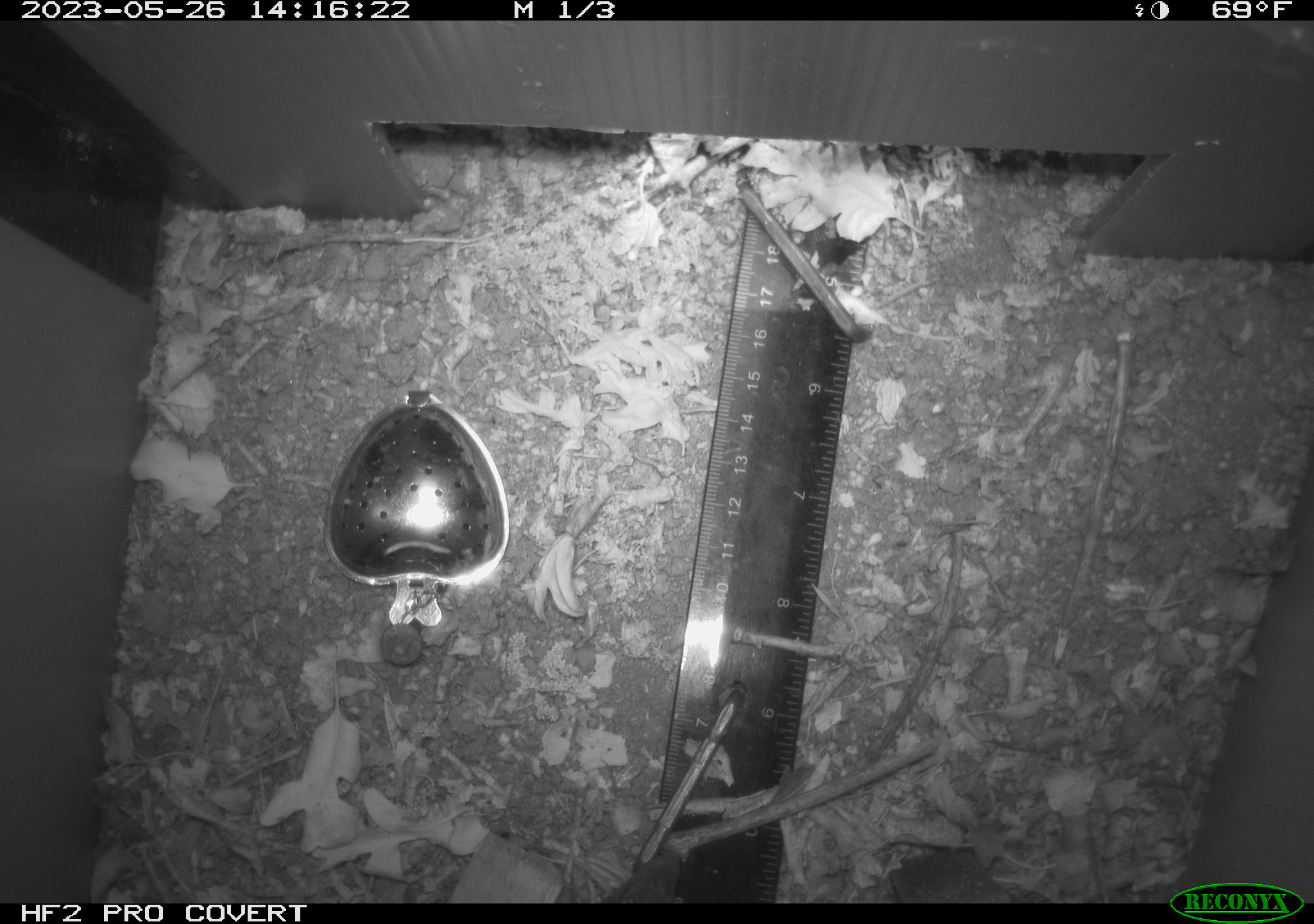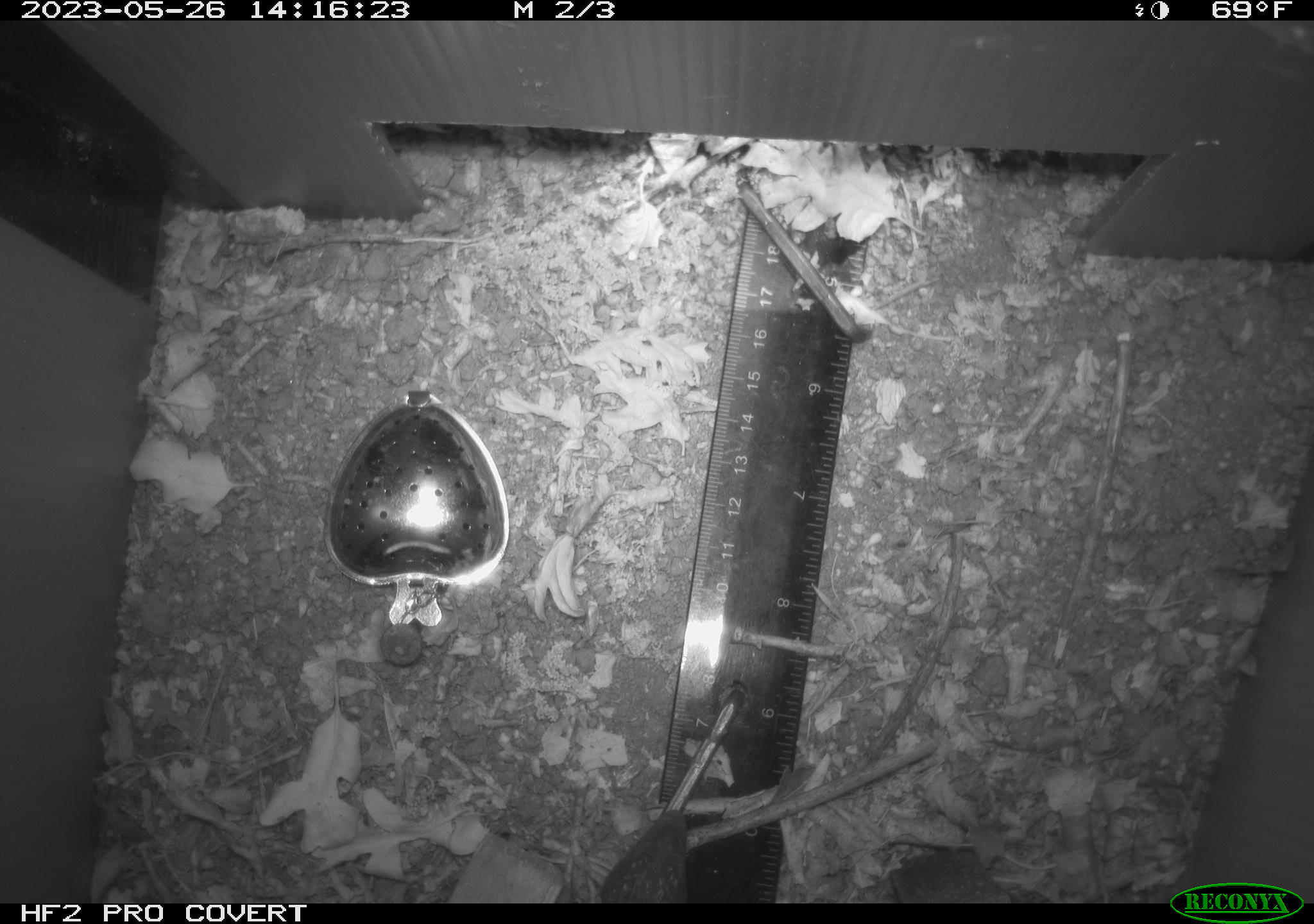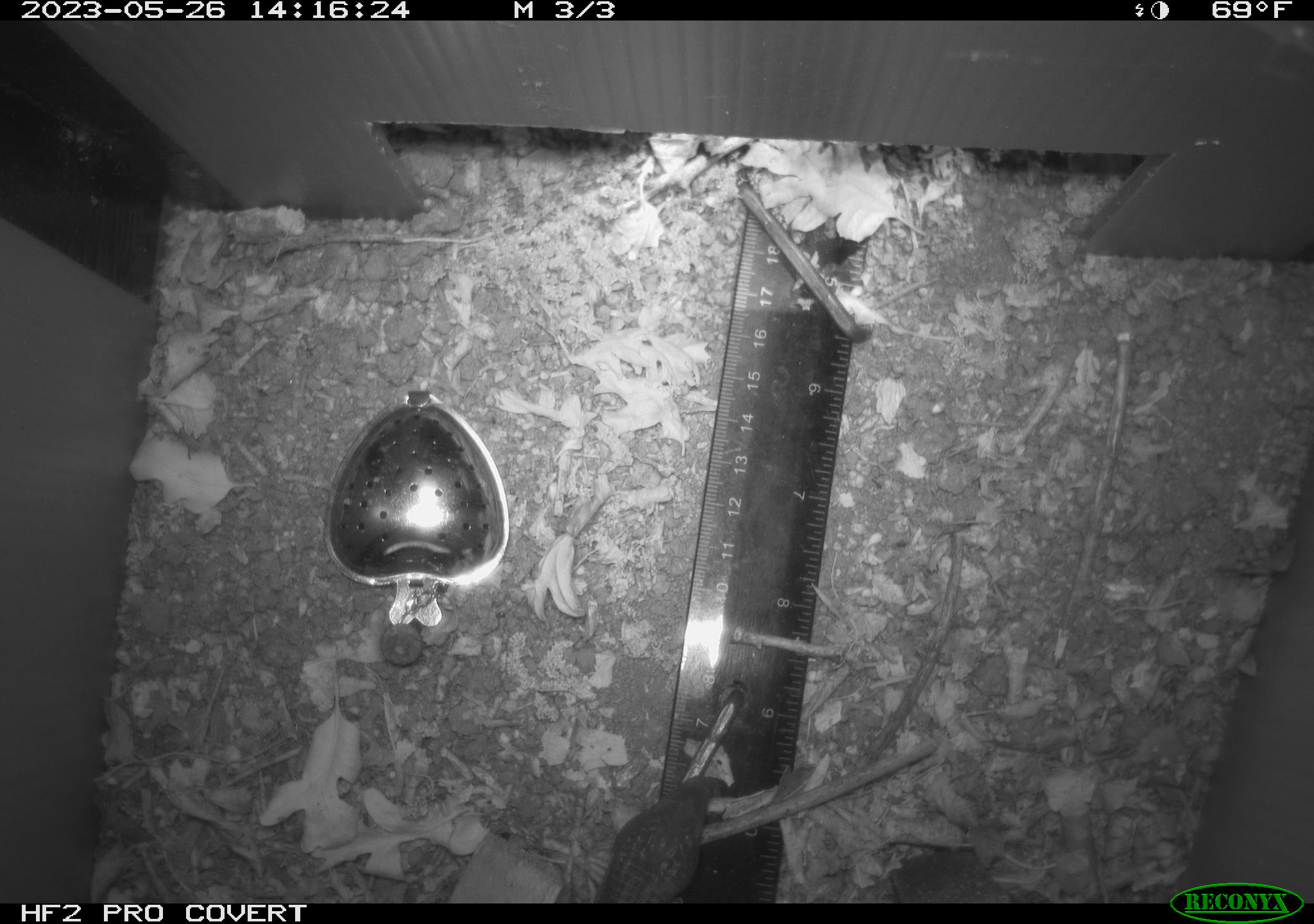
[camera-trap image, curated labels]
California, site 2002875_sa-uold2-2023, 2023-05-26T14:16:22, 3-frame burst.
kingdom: Animalia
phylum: Chordata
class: Reptilia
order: Squamata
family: Anguidae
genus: Elgaria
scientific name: Elgaria multicarinata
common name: southern alligator lizard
Southern alligator lizard (Elgaria multicarinata).